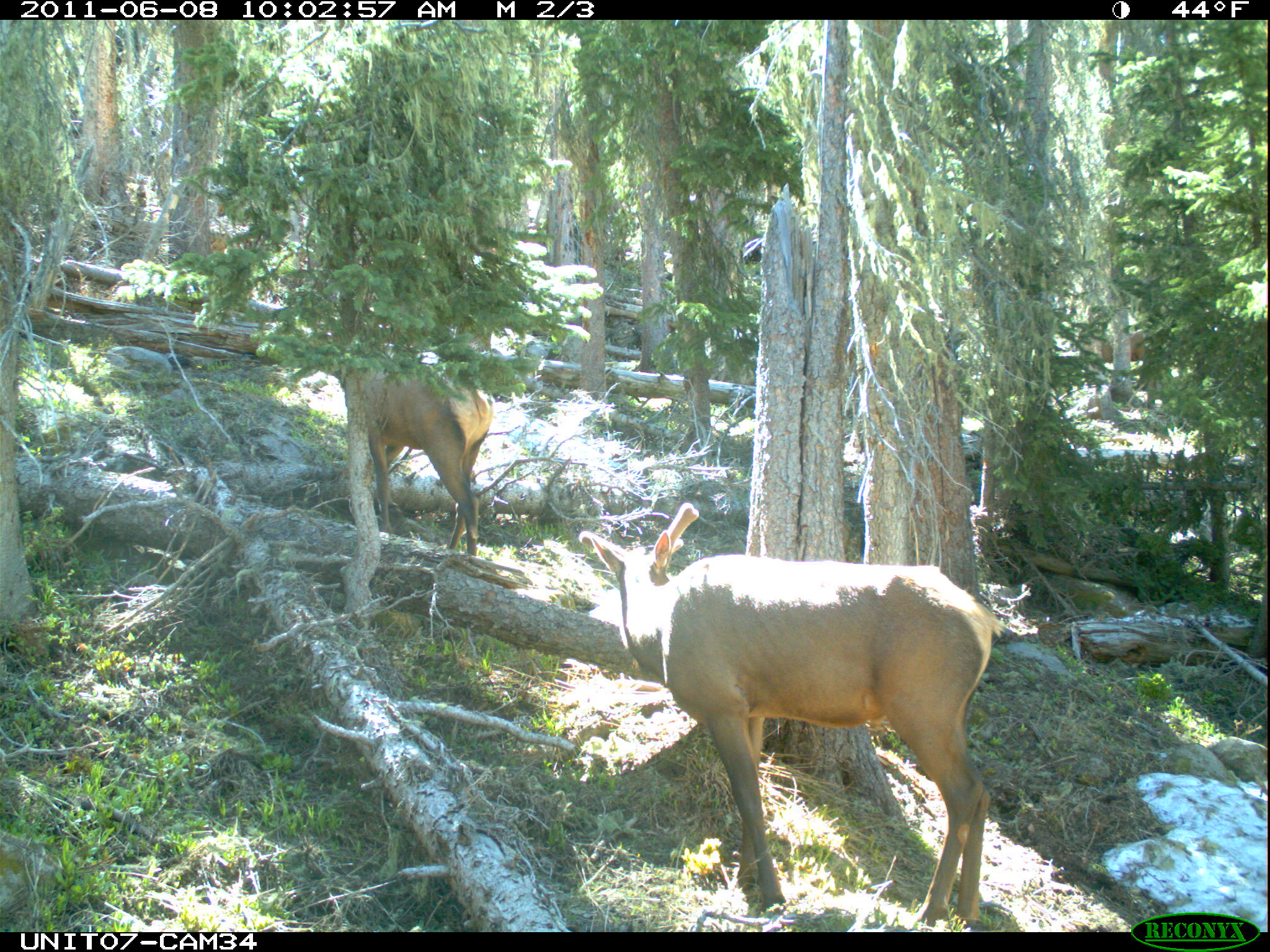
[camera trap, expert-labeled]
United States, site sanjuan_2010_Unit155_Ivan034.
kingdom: Animalia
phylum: Chordata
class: Mammalia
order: Artiodactyla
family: Cervidae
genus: Cervus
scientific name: Cervus elaphus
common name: red deer